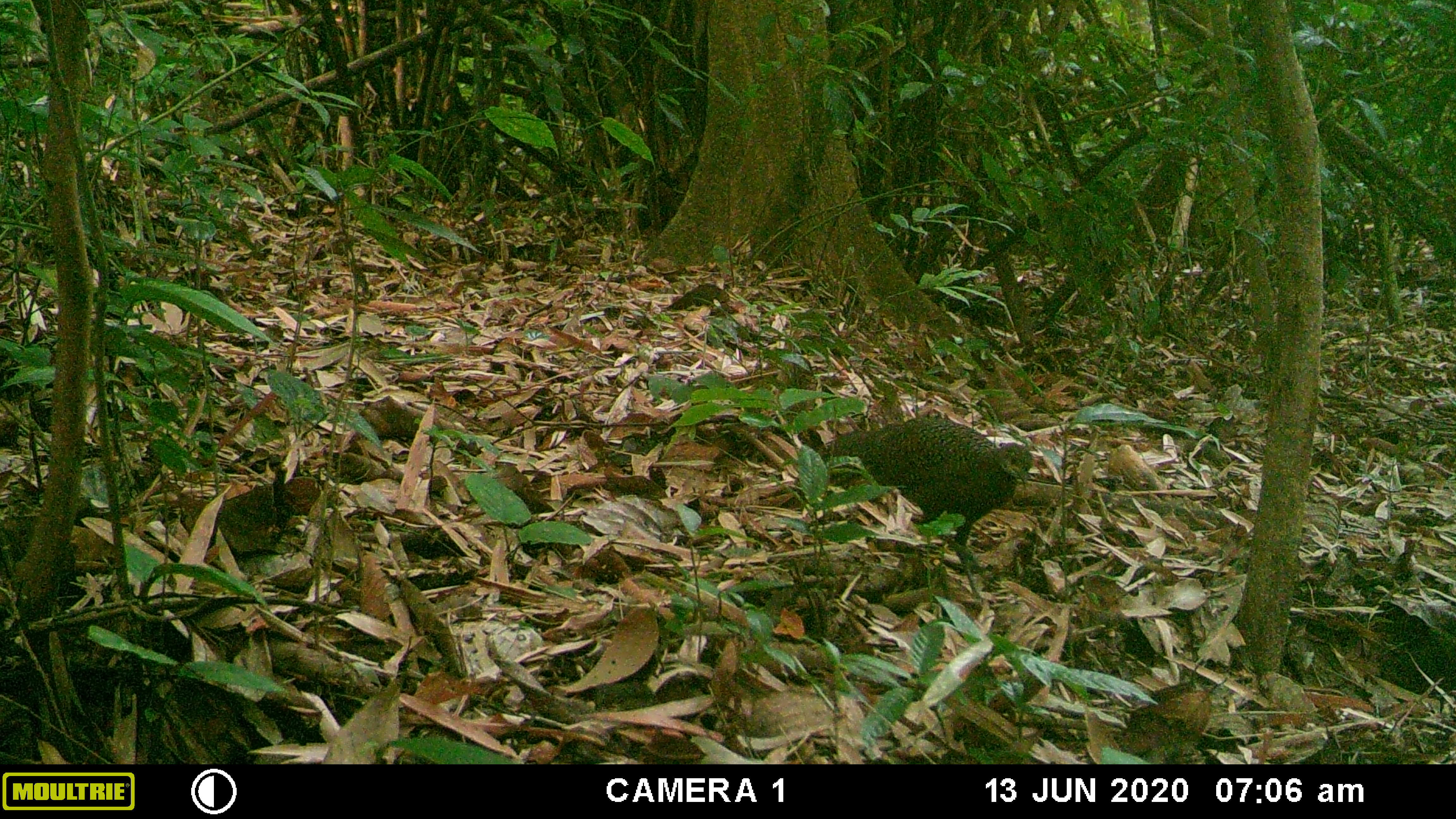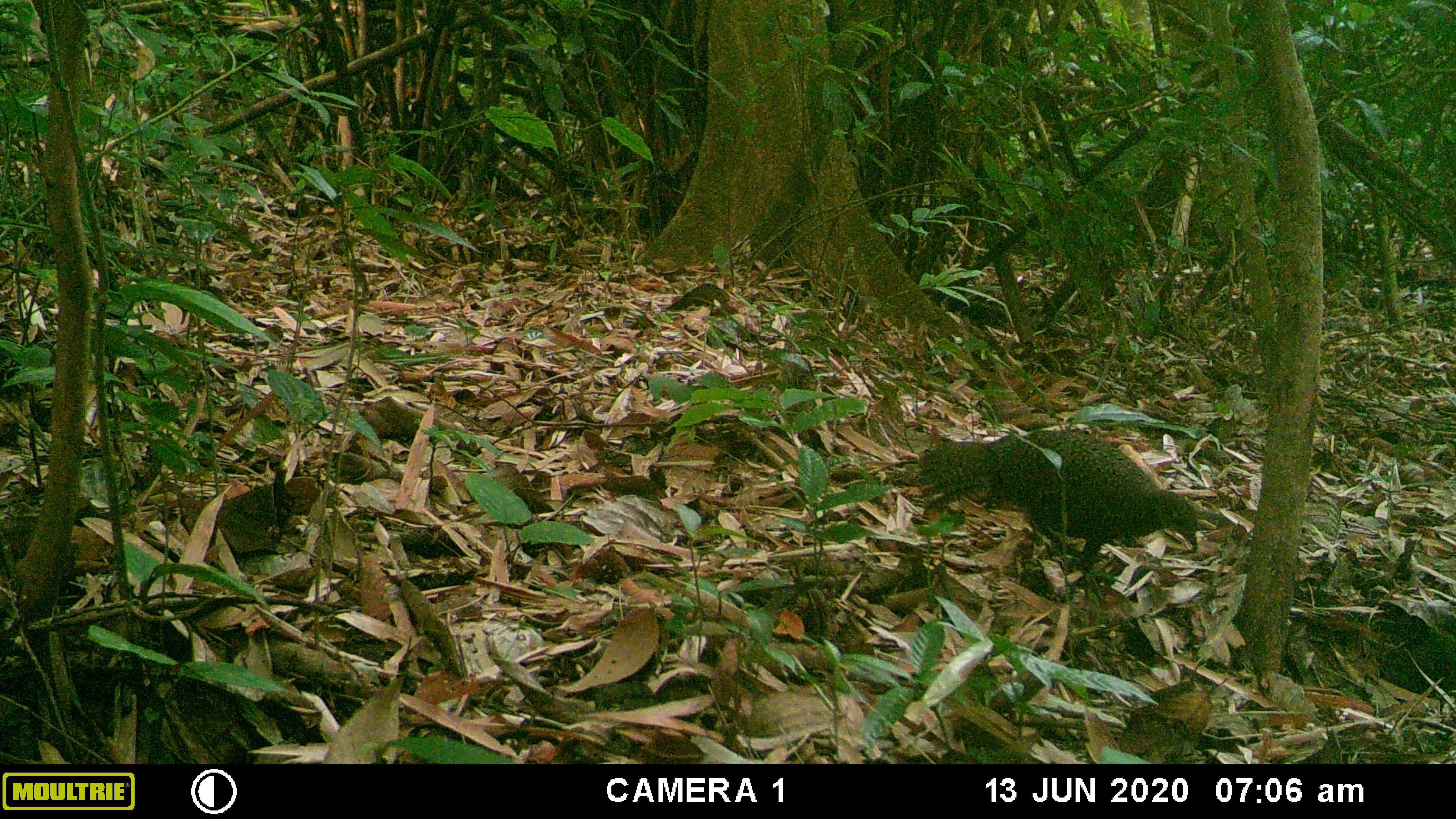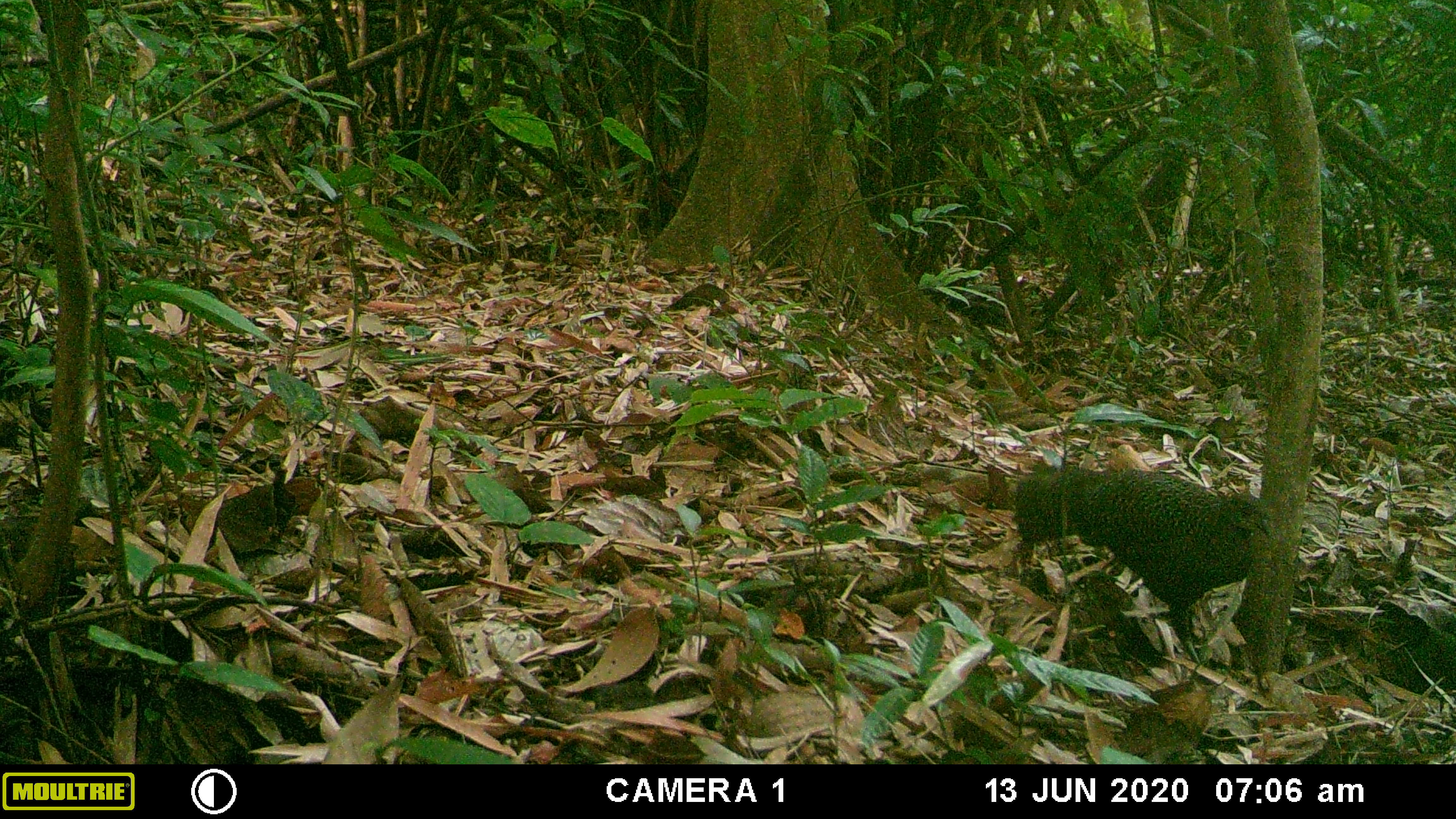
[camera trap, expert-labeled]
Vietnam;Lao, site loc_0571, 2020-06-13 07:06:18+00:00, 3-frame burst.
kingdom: Animalia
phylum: Chordata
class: Aves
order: Galliformes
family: Phasianidae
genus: Polyplectron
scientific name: Polyplectron bicalcaratum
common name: gray peacock-pheasant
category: grey peacock pheasant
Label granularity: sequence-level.